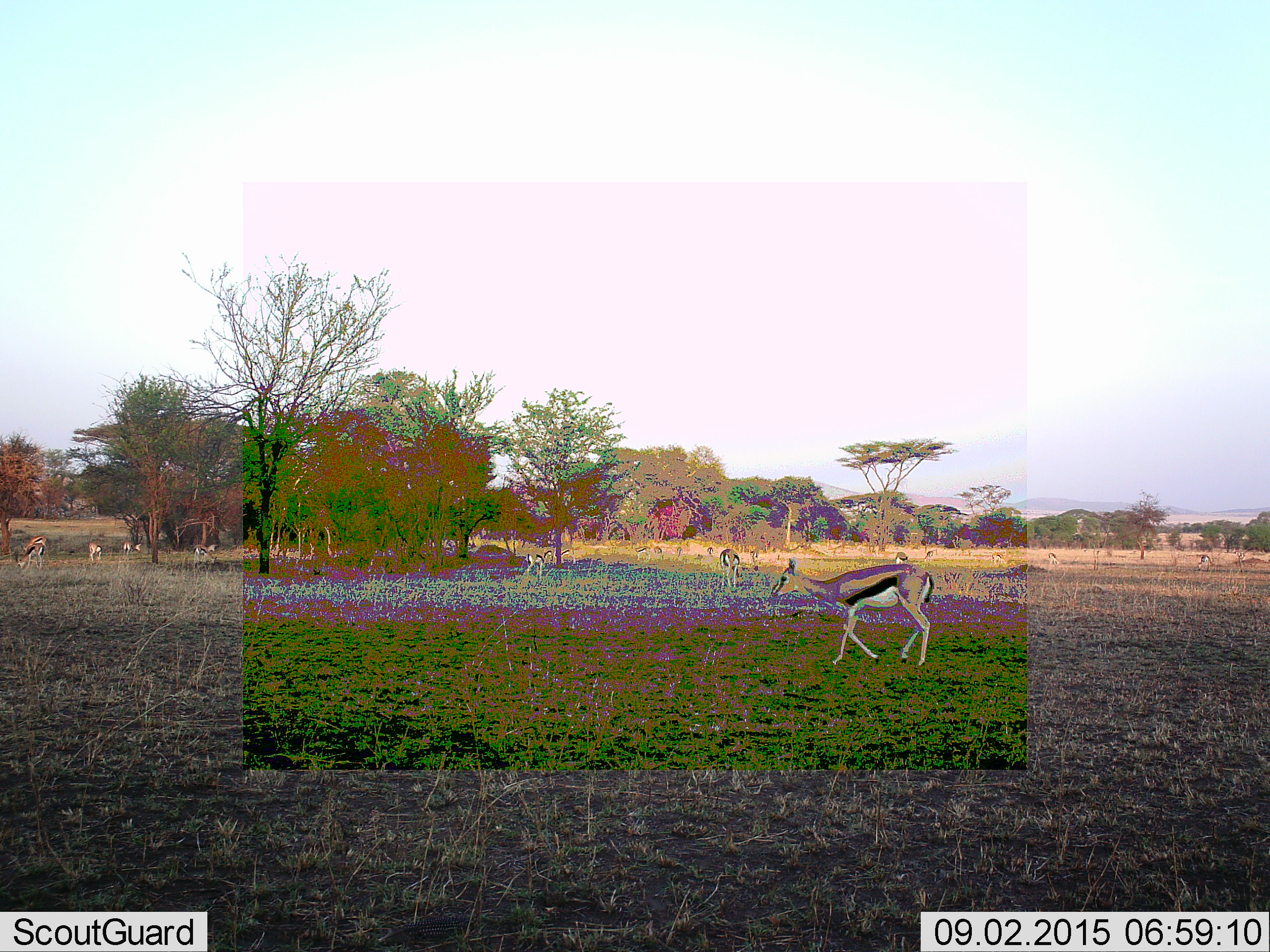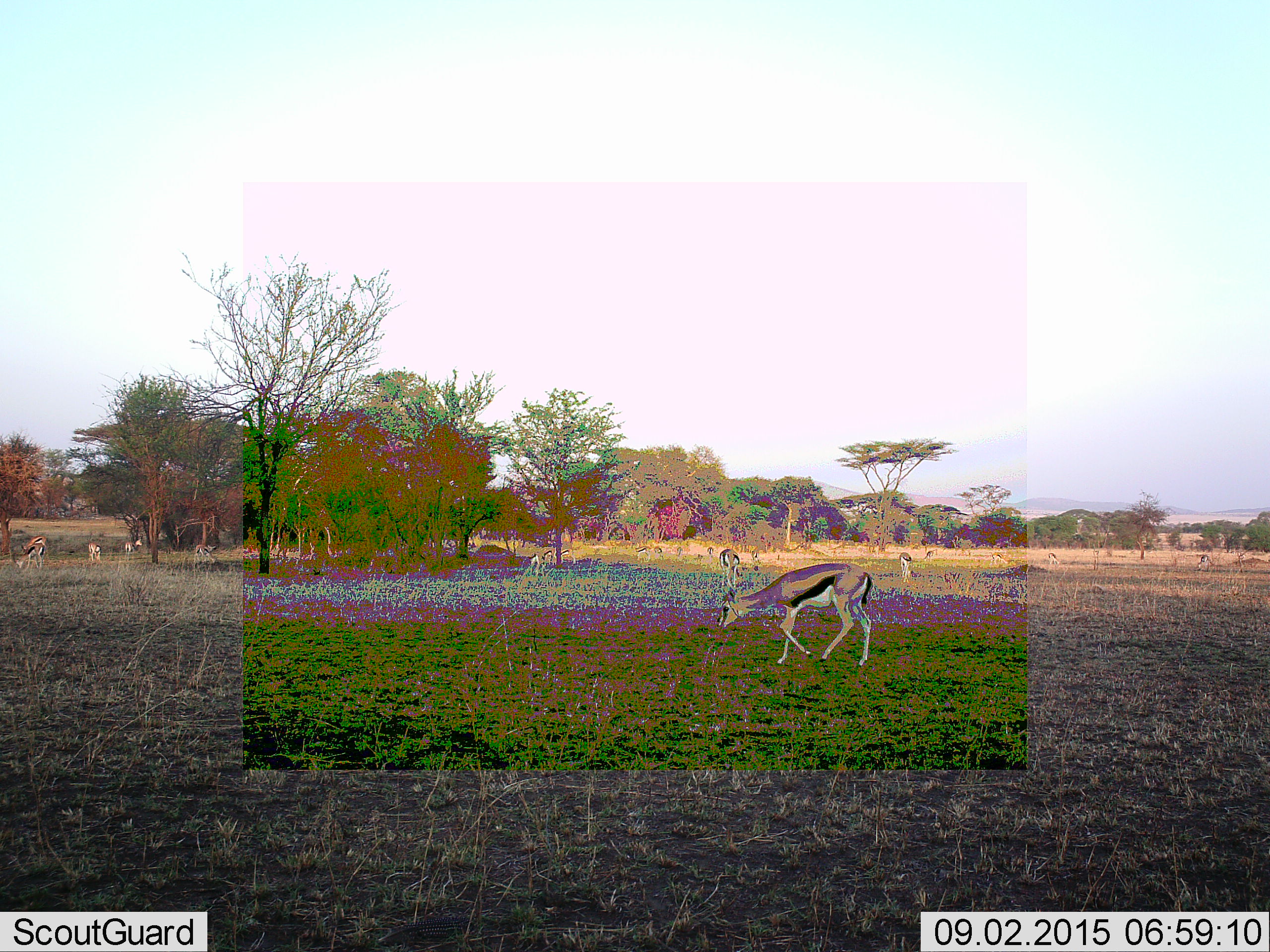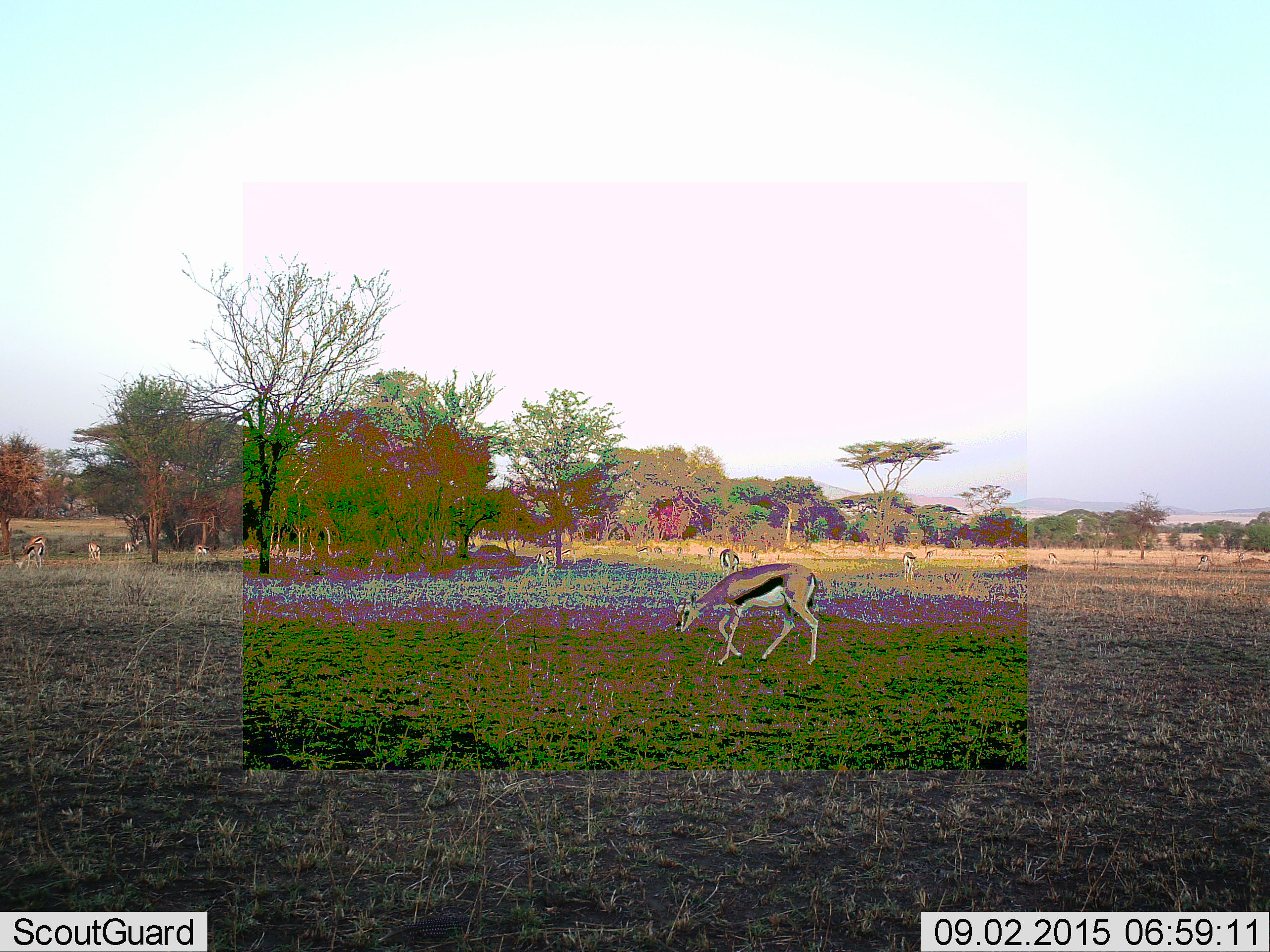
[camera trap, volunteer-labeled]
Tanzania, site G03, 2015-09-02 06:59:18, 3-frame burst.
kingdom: Animalia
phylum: Chordata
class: Mammalia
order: Artiodactyla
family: Bovidae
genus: Eudorcas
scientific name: Eudorcas thomsonii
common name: thomson's gazelle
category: gazellethomsons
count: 11-50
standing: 58%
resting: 11%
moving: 63%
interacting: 5%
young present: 11%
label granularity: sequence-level